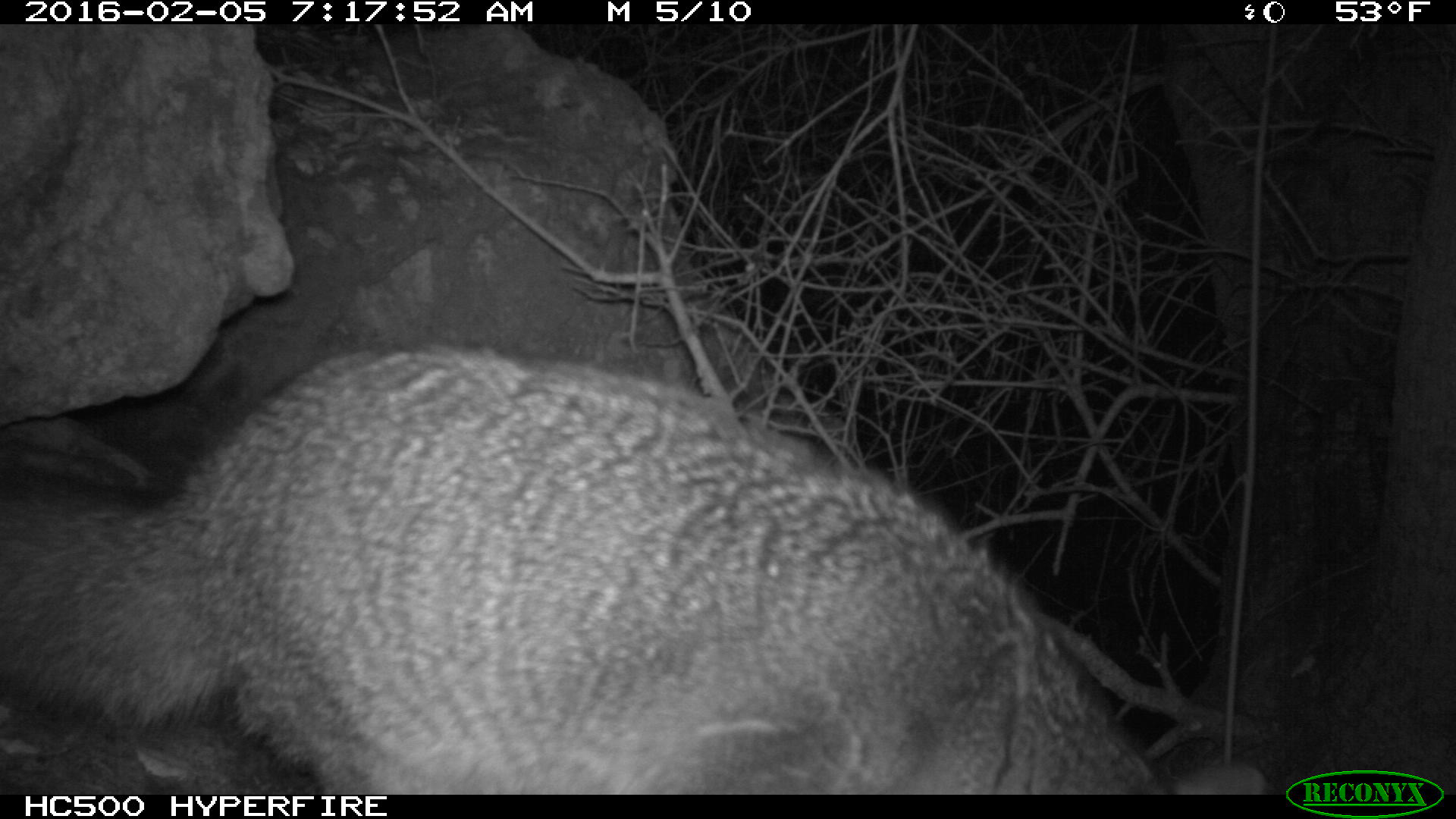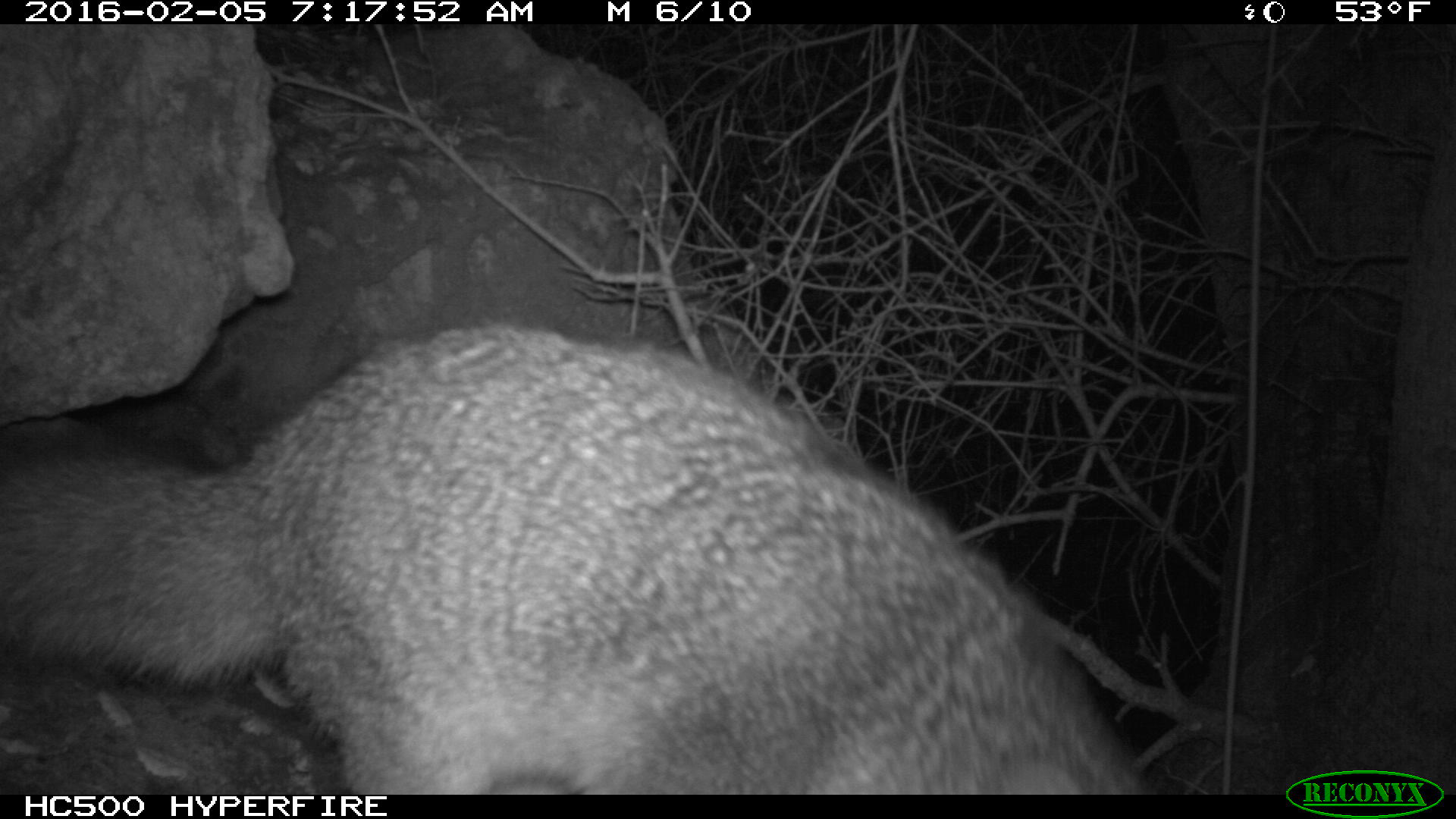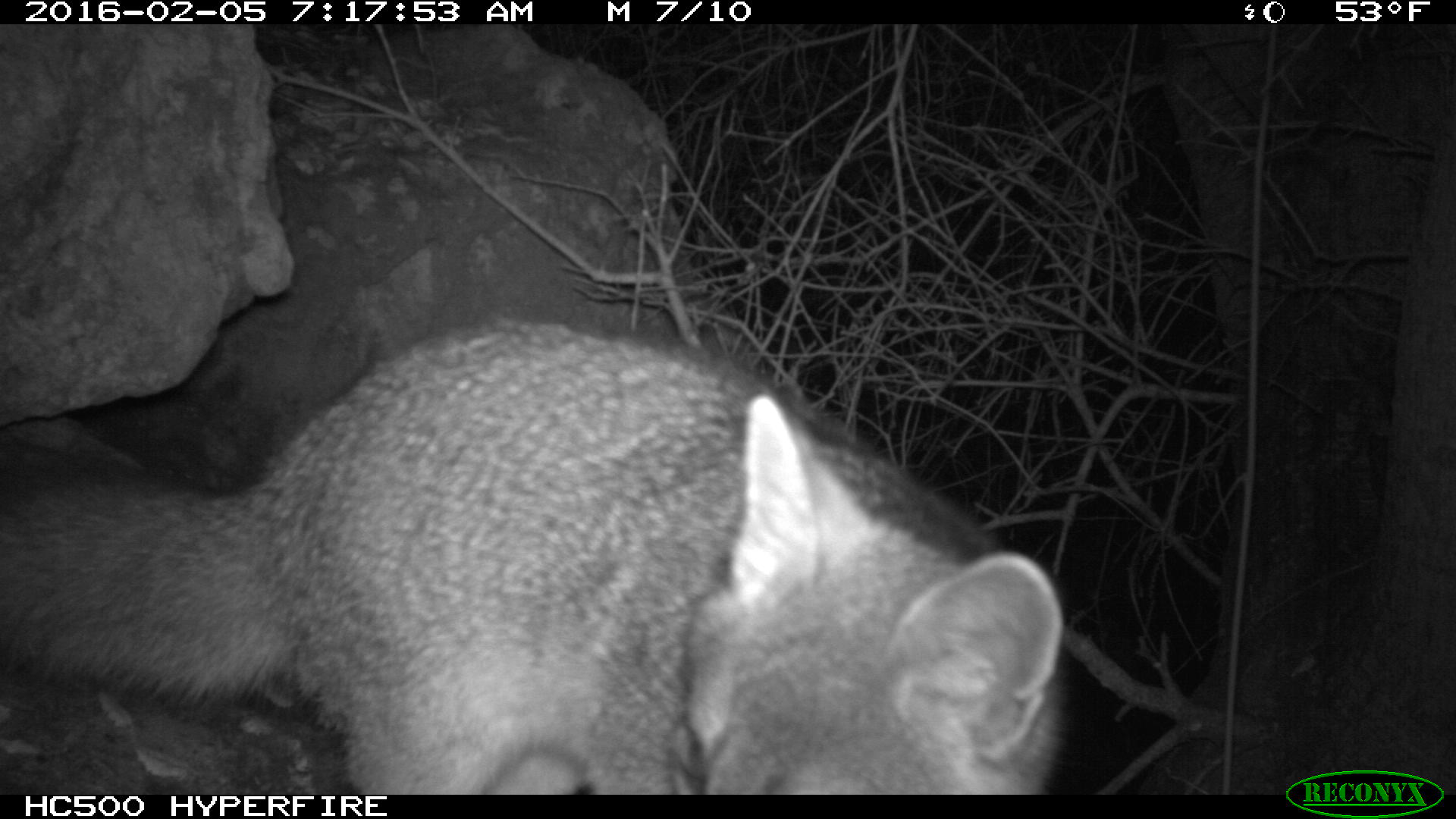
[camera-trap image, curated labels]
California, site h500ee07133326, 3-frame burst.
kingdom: Animalia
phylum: Chordata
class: Mammalia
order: Carnivora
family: Canidae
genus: Urocyon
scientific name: Urocyon littoralis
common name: island fox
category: fox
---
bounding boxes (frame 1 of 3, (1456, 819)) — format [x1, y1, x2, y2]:
fox: [0, 345, 1268, 792]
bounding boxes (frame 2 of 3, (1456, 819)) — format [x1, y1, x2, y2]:
fox: [0, 321, 1164, 793]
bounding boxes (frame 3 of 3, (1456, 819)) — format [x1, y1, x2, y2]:
fox: [0, 311, 1078, 795]